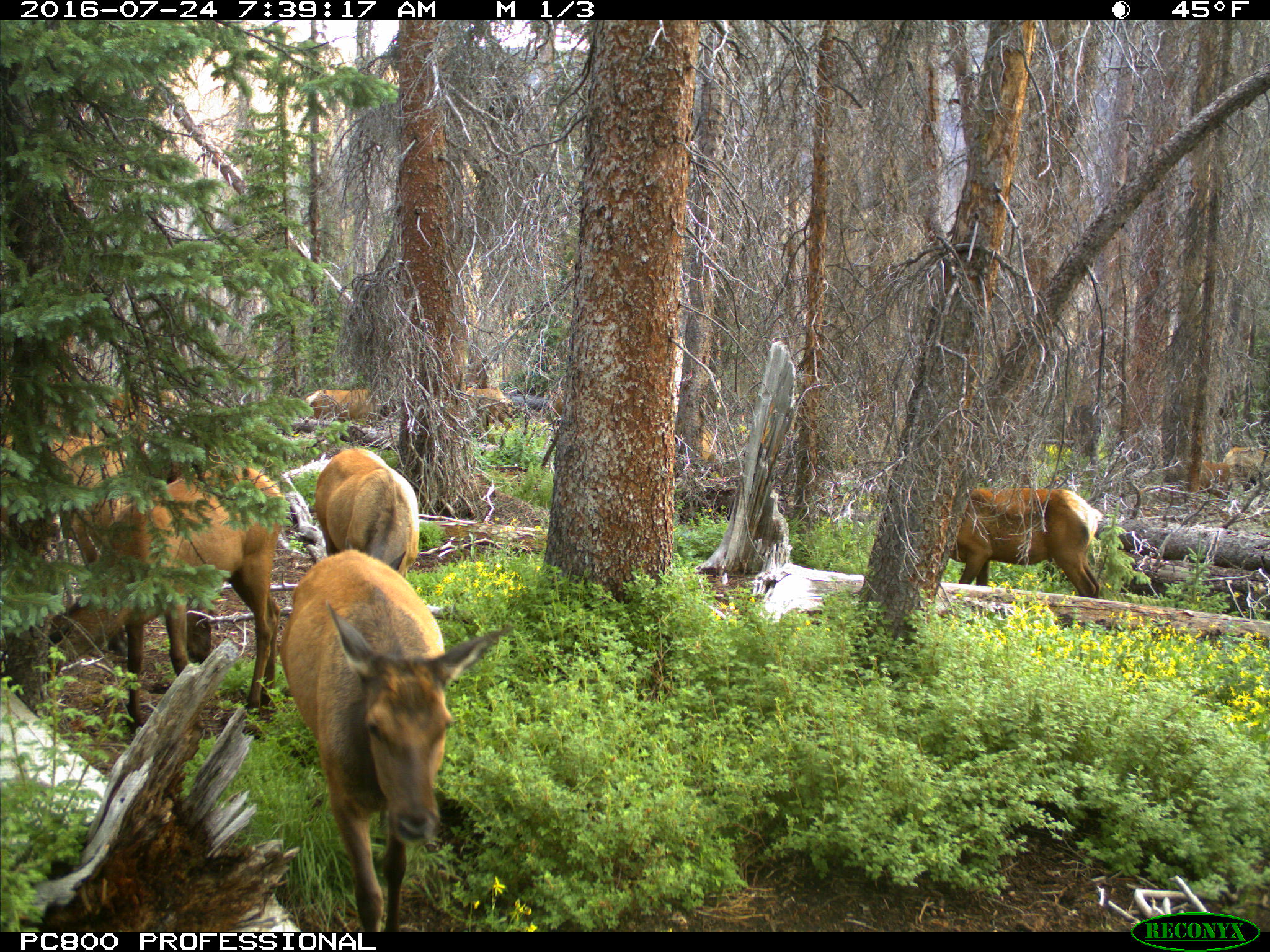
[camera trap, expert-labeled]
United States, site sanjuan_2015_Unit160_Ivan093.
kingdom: Animalia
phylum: Chordata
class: Mammalia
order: Artiodactyla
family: Cervidae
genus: Cervus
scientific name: Cervus elaphus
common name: red deer